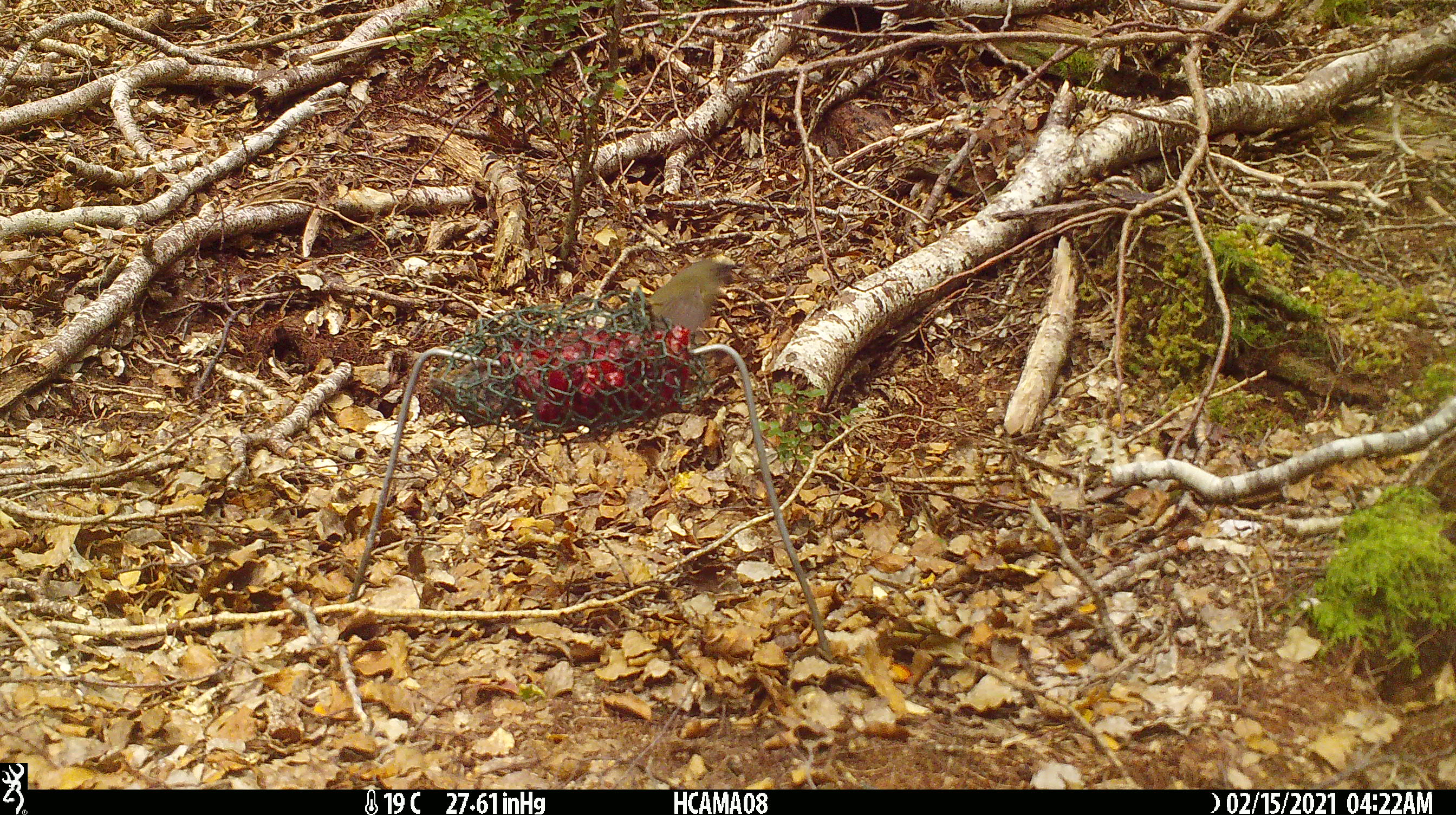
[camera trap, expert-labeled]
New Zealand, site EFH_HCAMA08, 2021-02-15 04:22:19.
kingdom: Animalia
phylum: Chordata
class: Aves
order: Passeriformes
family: Meliphagidae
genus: Anthornis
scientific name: Anthornis melanura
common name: new zealand bellbird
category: bellbird